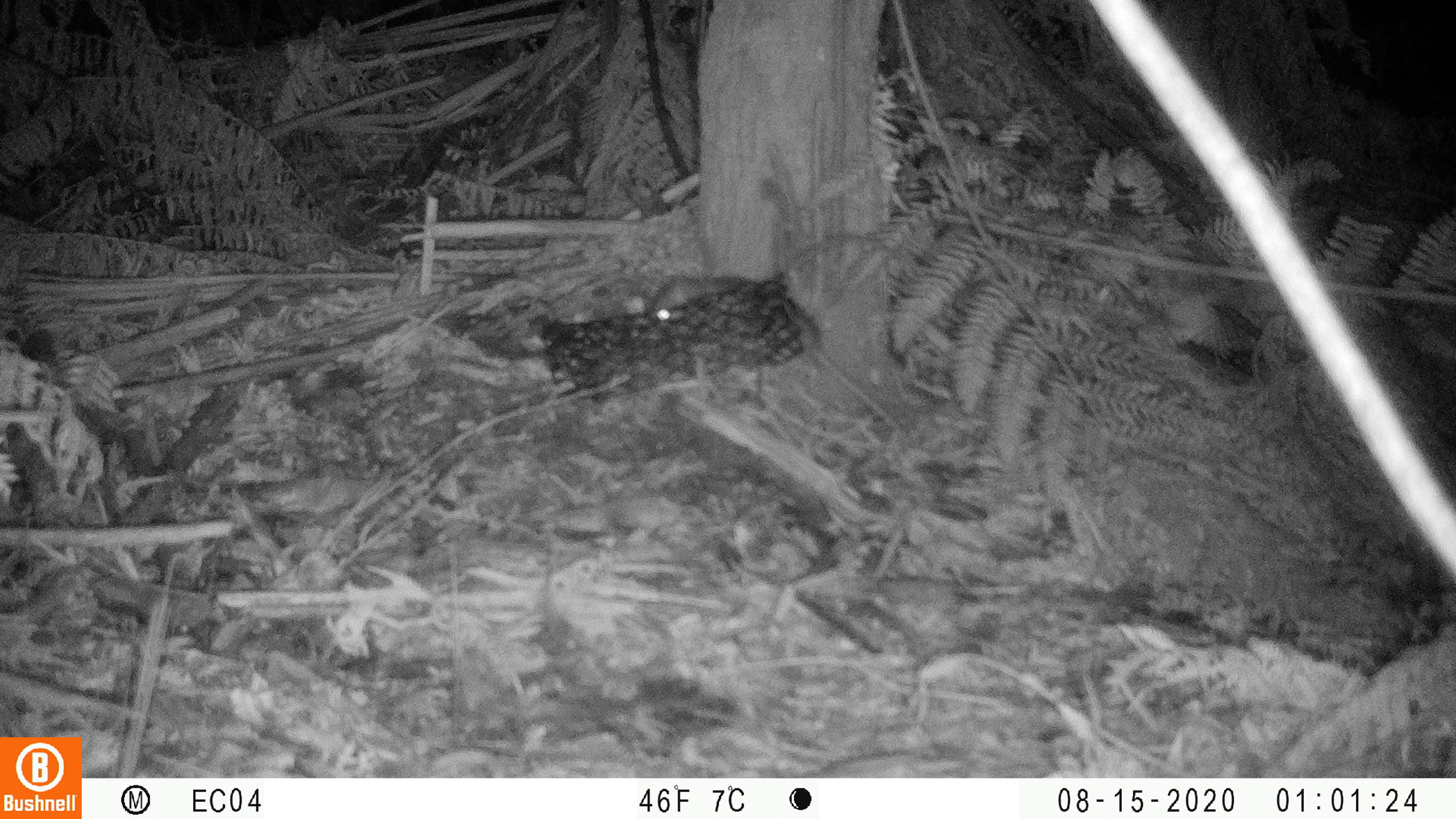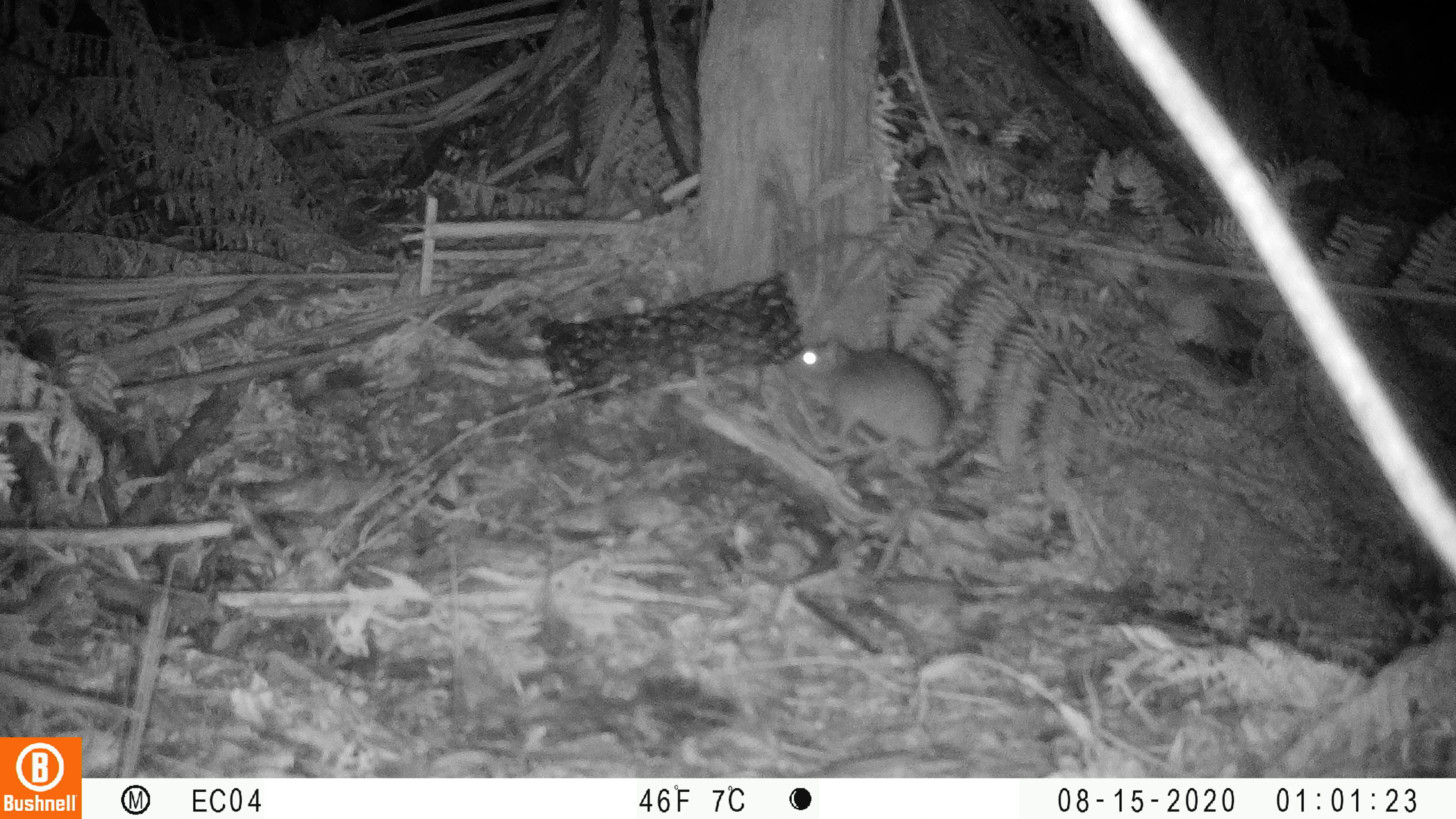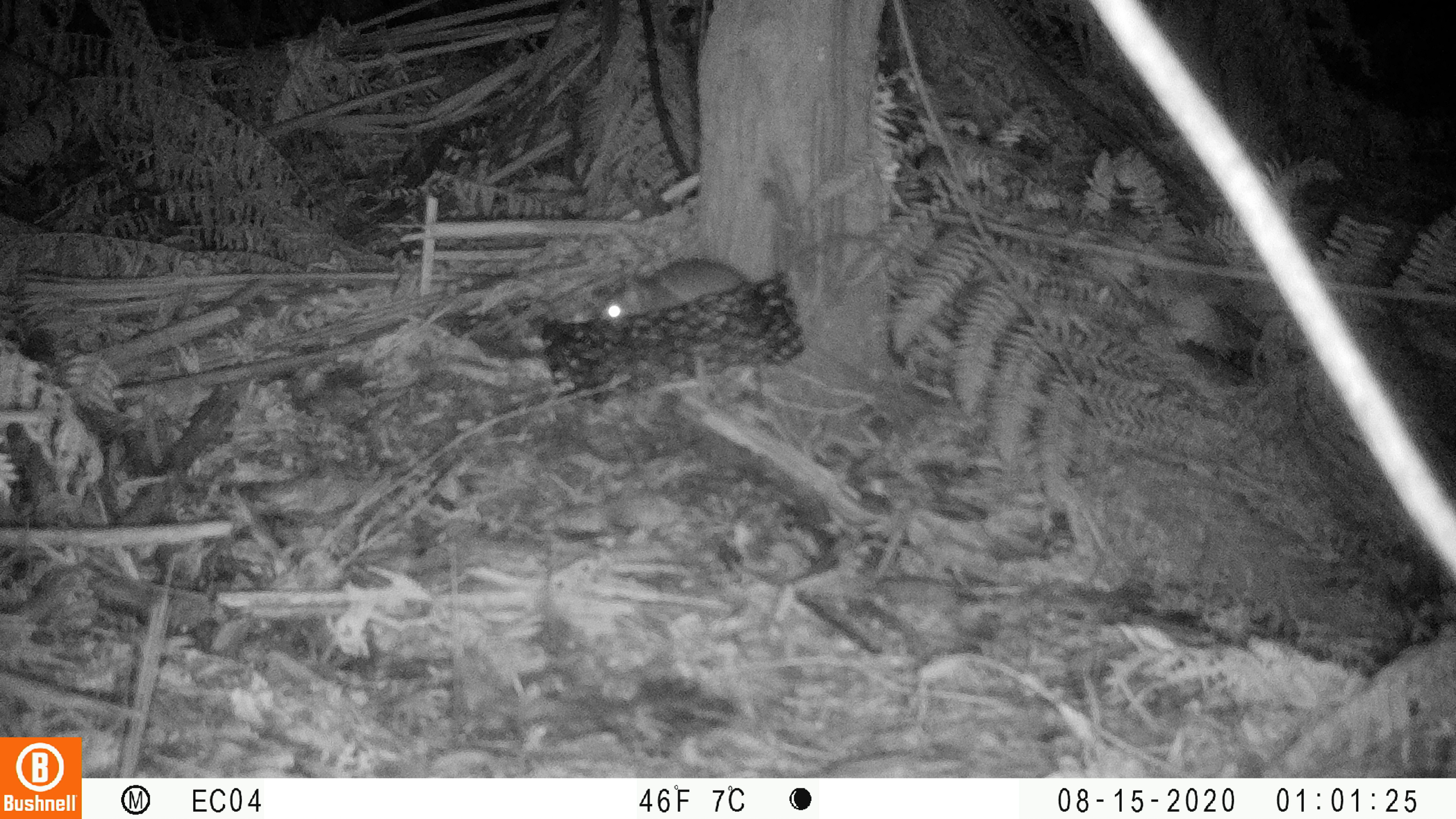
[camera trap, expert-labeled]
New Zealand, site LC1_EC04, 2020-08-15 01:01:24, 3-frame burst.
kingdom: Animalia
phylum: Chordata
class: Mammalia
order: Rodentia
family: Muridae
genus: Rattus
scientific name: Rattus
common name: rat